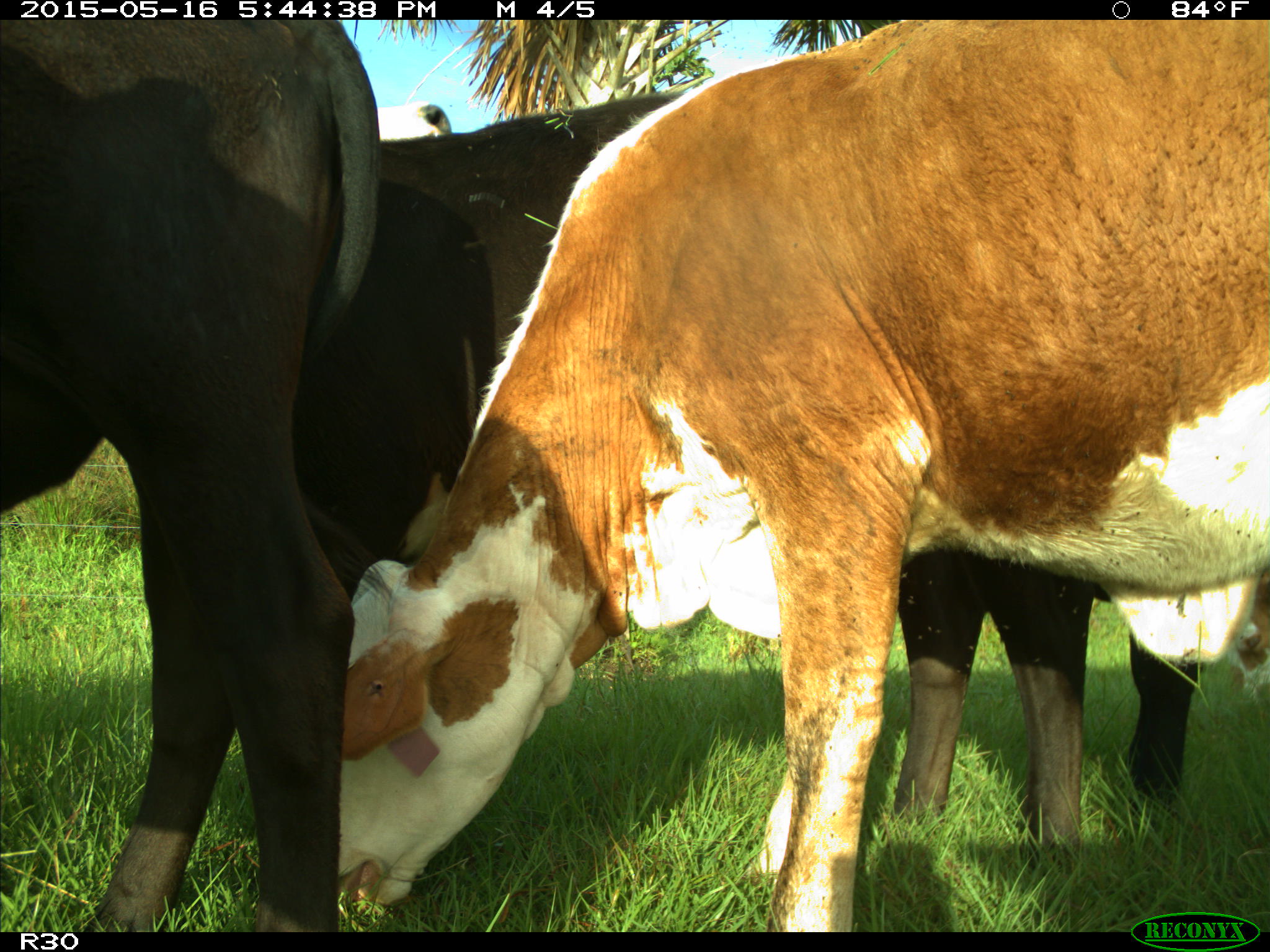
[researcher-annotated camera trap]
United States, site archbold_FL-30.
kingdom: Animalia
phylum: Chordata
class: Mammalia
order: Artiodactyla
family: Bovidae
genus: Bos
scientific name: Bos taurus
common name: domestic cow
Bos taurus (domestic cow).